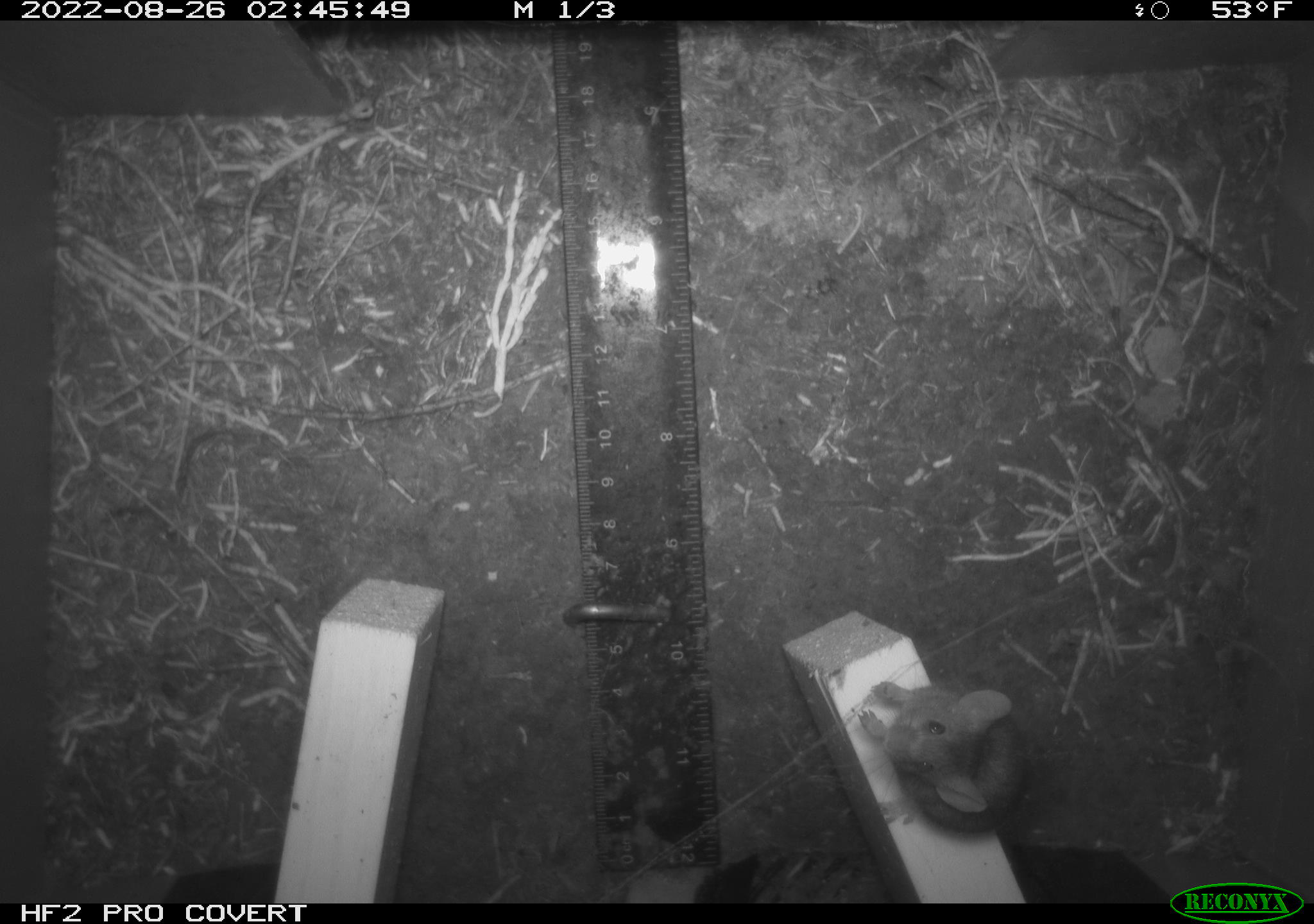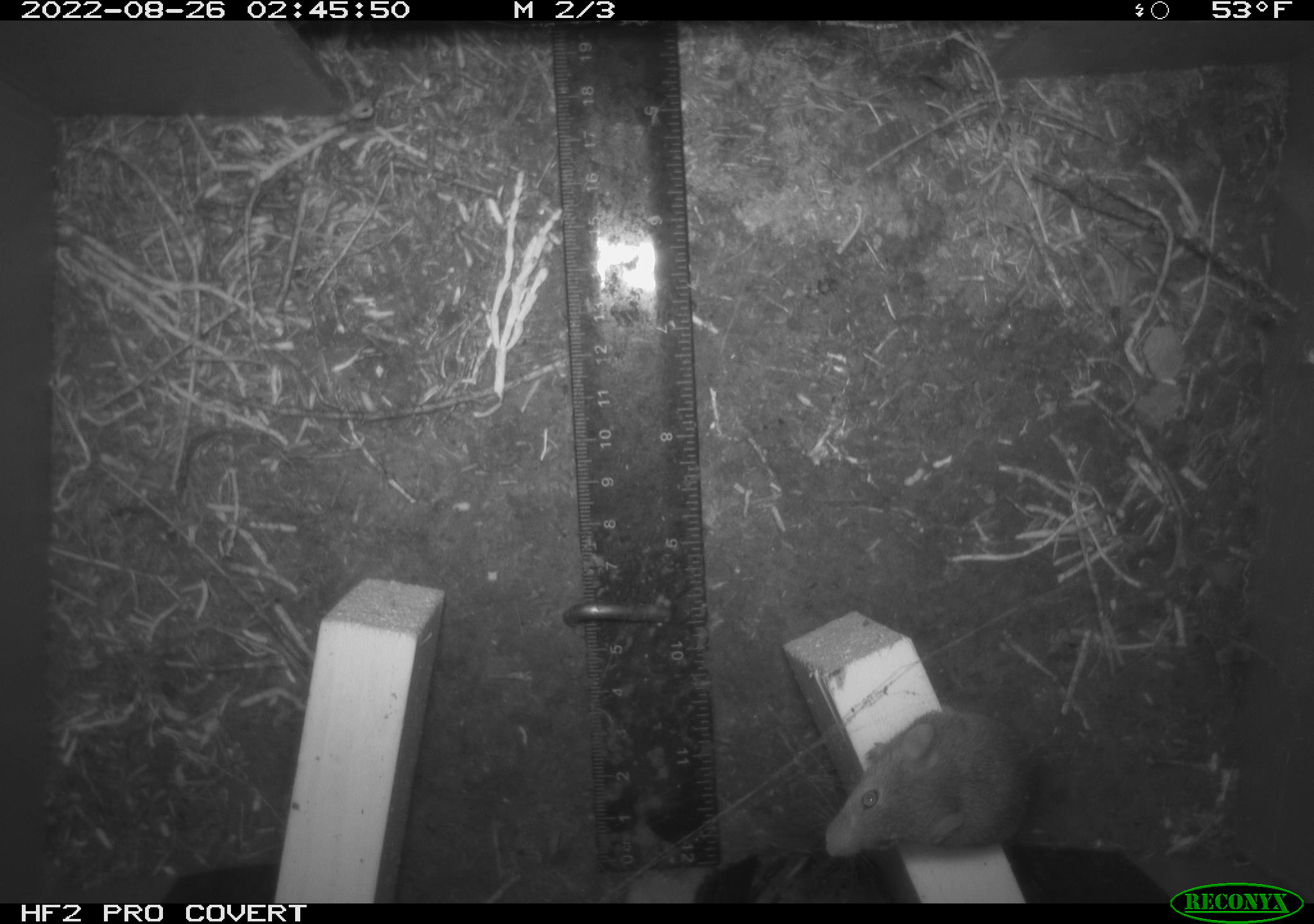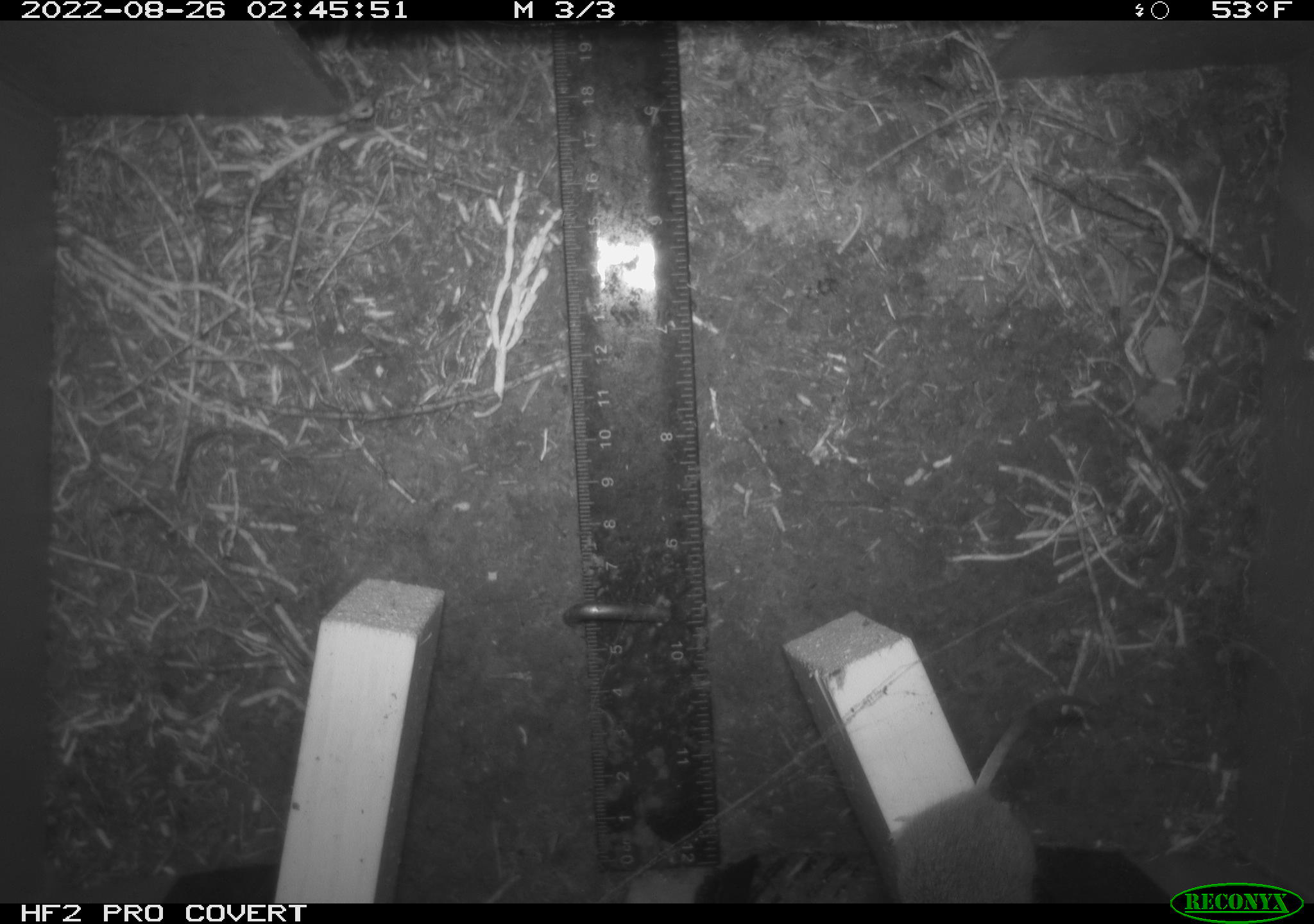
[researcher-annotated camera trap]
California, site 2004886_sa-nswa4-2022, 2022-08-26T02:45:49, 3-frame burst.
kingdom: Animalia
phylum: Chordata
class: Mammalia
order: Rodentia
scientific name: Rodentia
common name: rodent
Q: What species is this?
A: Rodent (Rodentia).